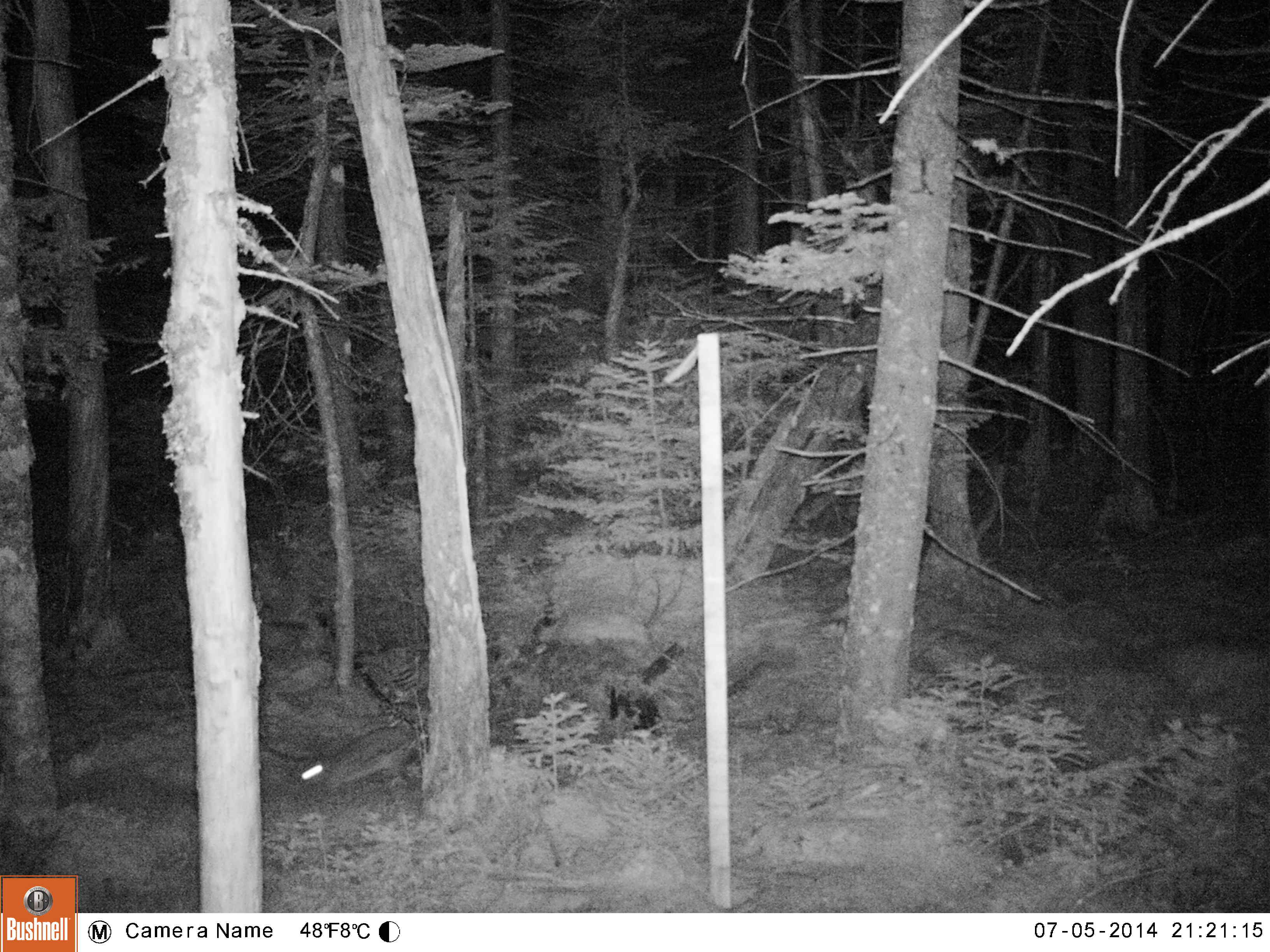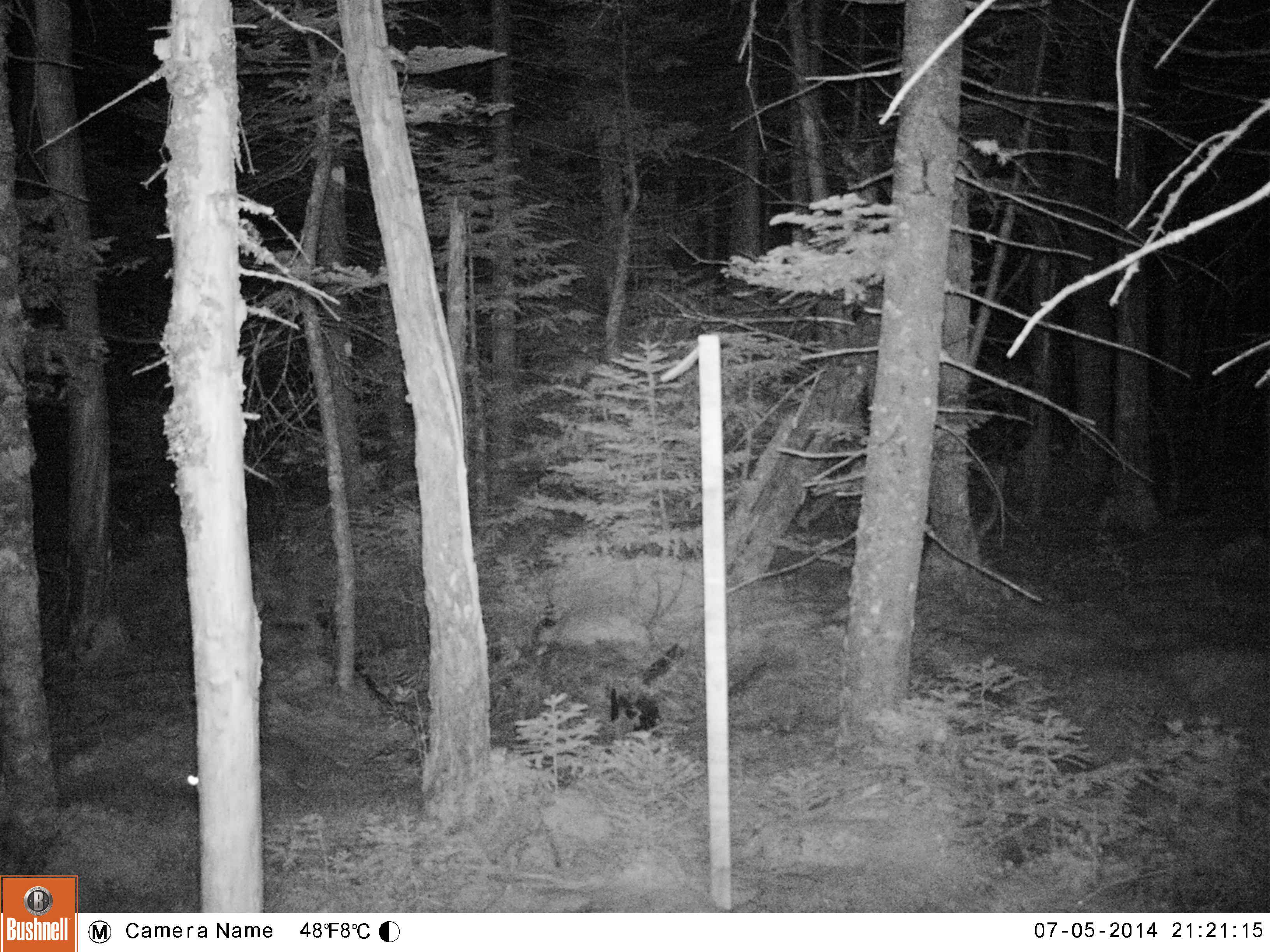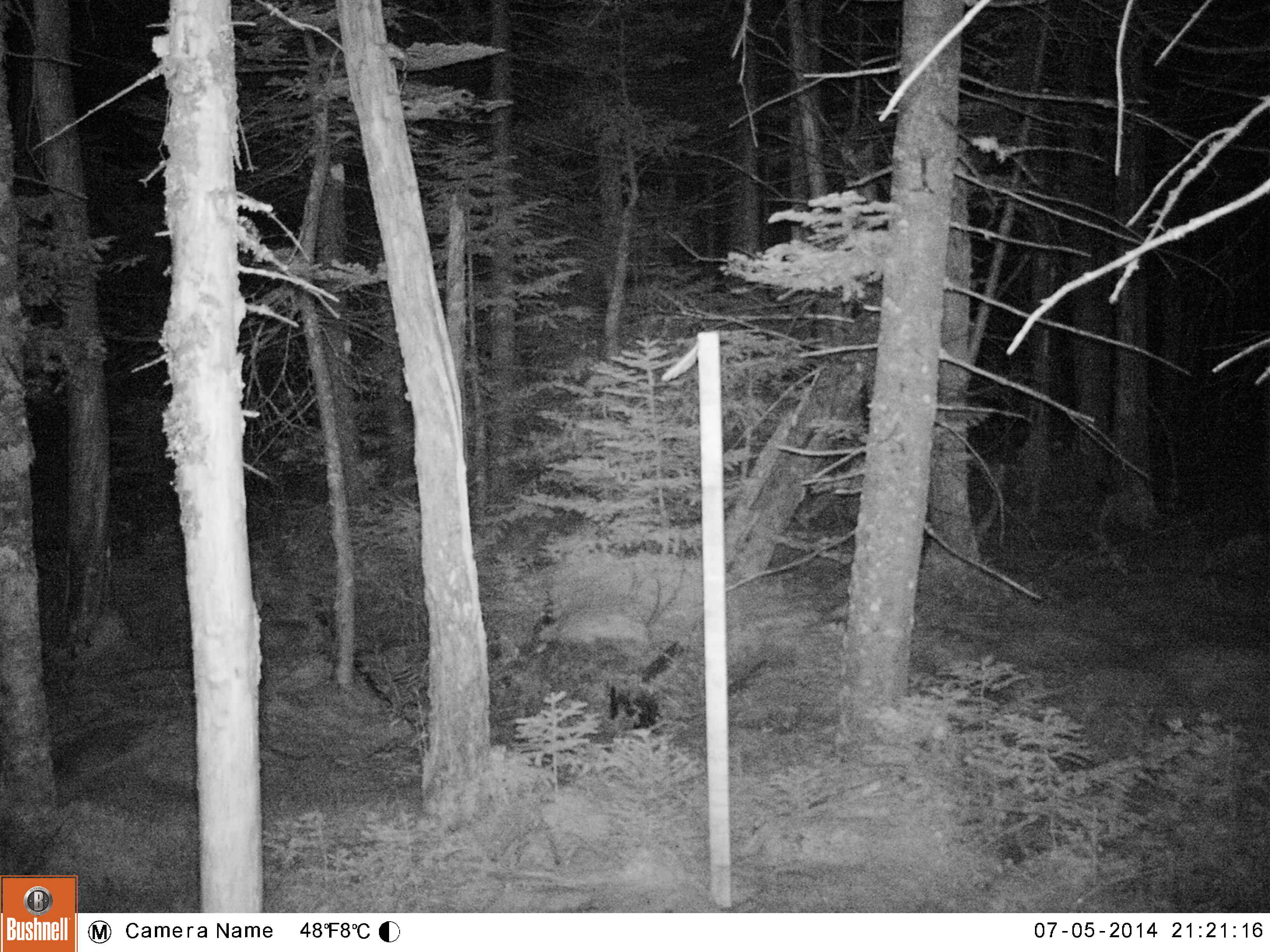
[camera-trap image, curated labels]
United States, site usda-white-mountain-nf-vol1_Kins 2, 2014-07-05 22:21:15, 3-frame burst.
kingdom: Animalia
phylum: Chordata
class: Mammalia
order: Lagomorpha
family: Leporidae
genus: Lepus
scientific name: Lepus americanus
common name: snowshoe hare